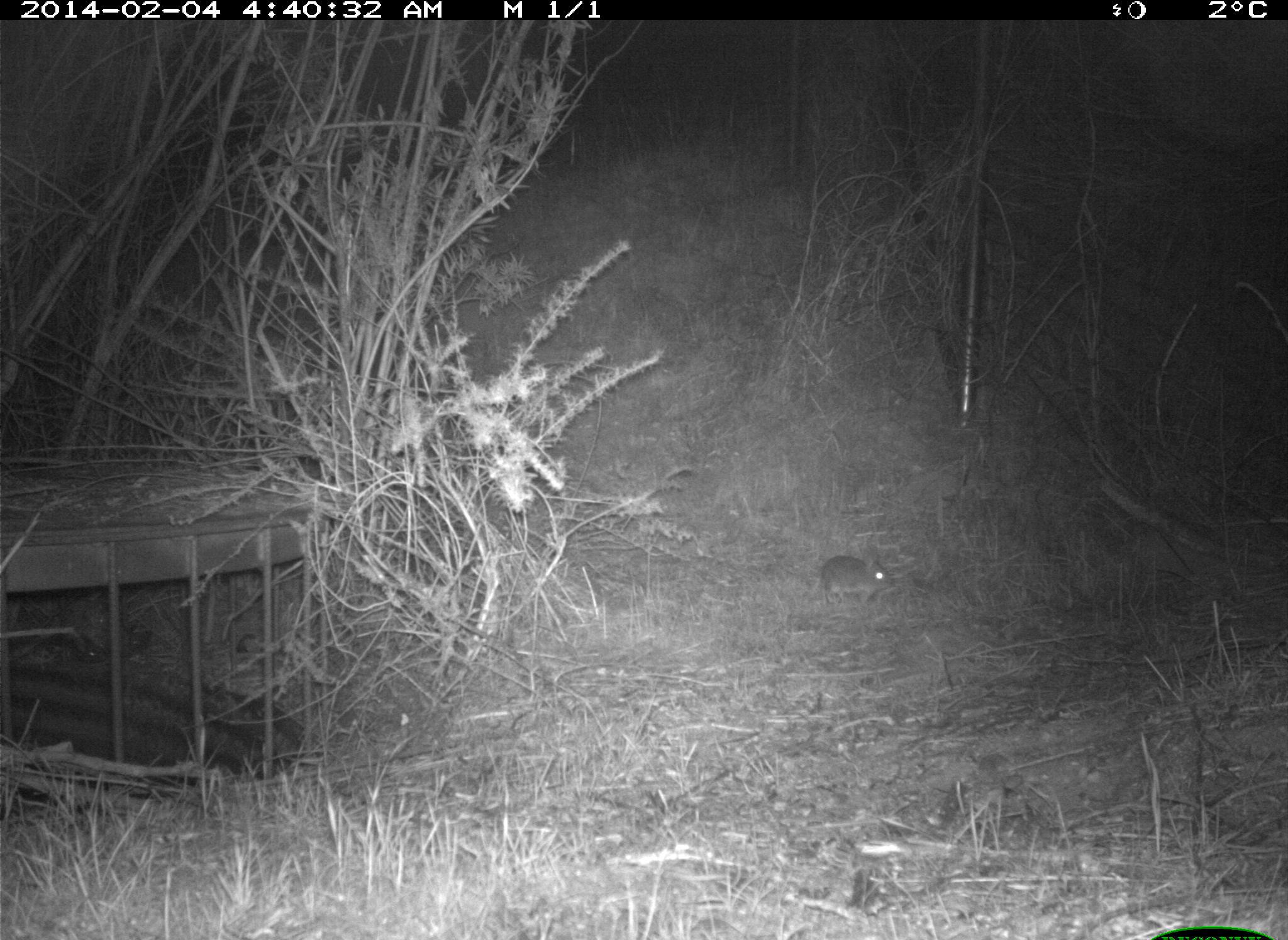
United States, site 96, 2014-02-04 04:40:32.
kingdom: Animalia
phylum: Chordata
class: Mammalia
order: Lagomorpha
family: Leporidae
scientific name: Leporidae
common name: rabbits and hares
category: rabbit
Rabbit (rabbits and hares) (Leporidae).